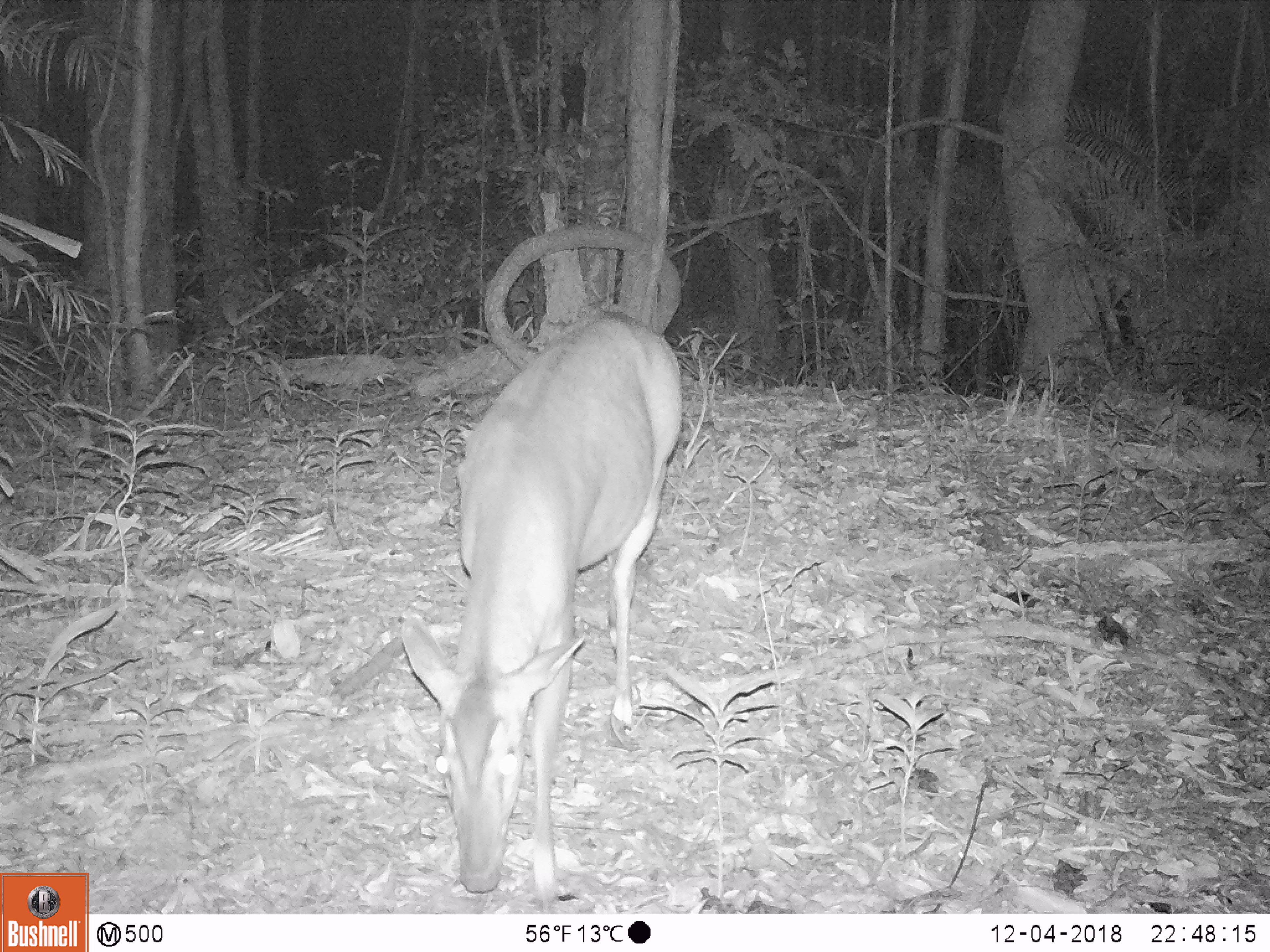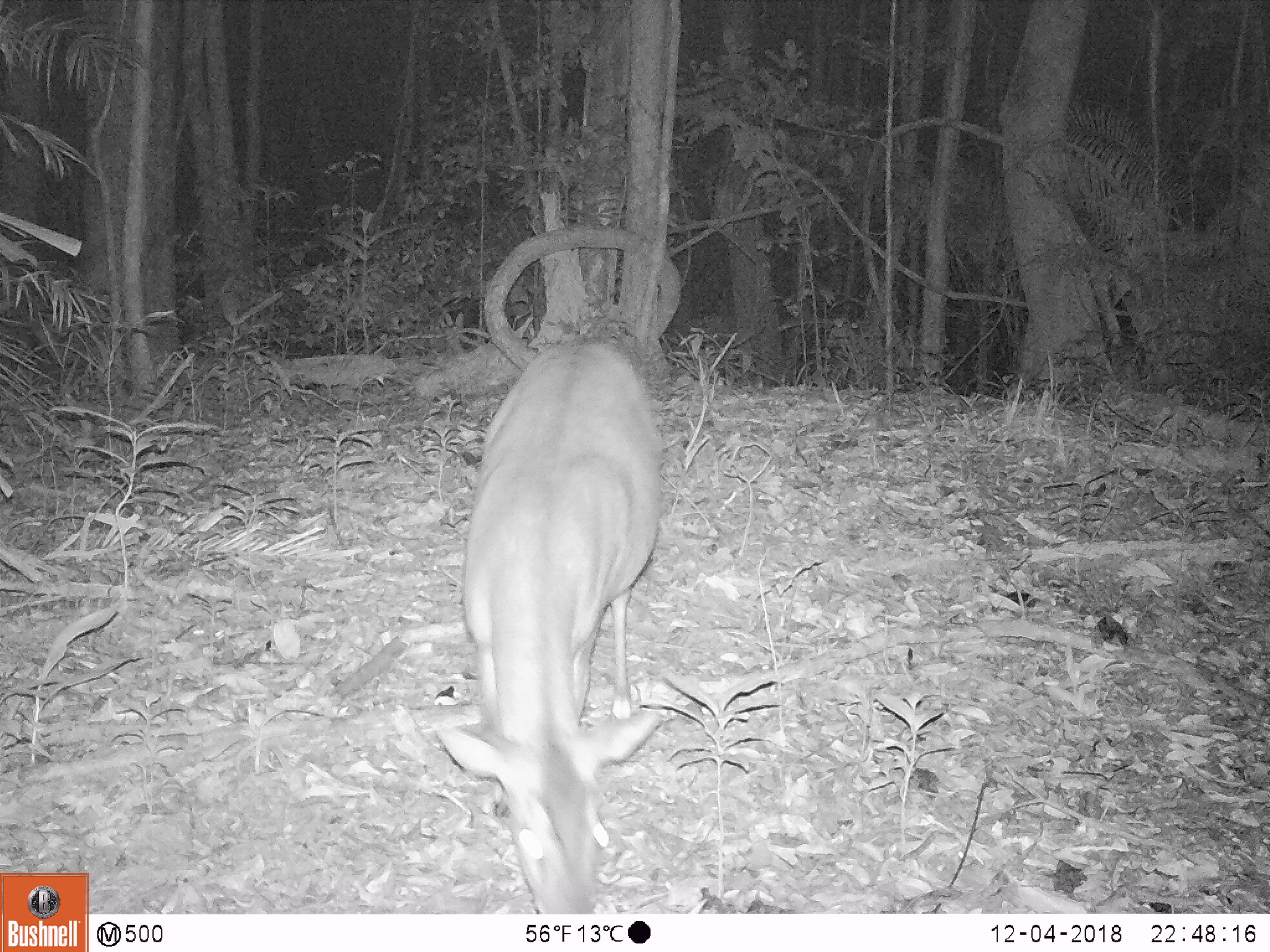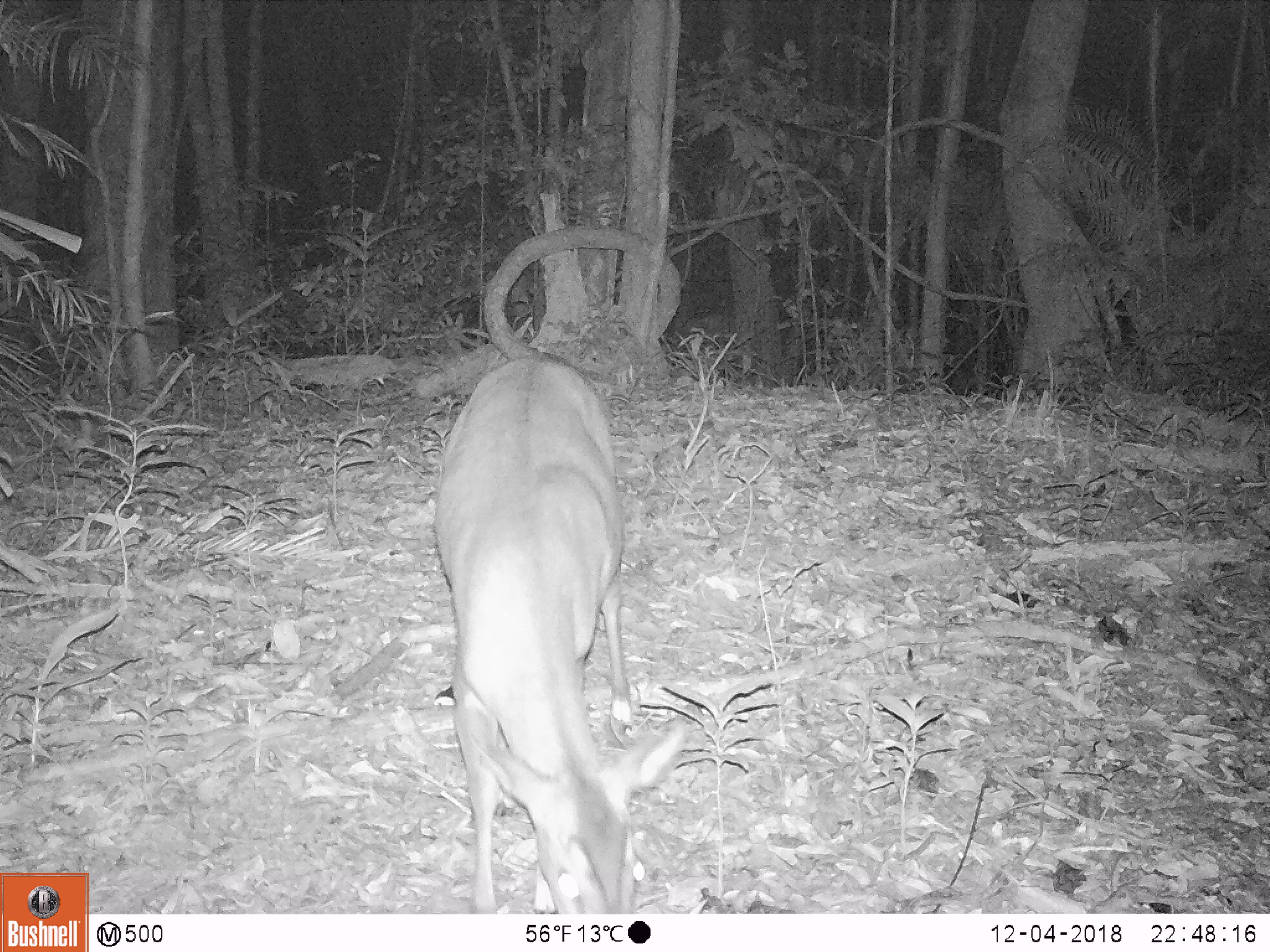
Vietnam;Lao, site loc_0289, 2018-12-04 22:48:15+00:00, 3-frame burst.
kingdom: Animalia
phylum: Chordata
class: Mammalia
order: Artiodactyla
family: Cervidae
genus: Muntiacus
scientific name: Muntiacus vuquangensis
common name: large-antlered muntjac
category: large antlered muntjac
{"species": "large antlered muntjac (large-antlered muntjac) (Muntiacus vuquangensis)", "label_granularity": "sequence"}